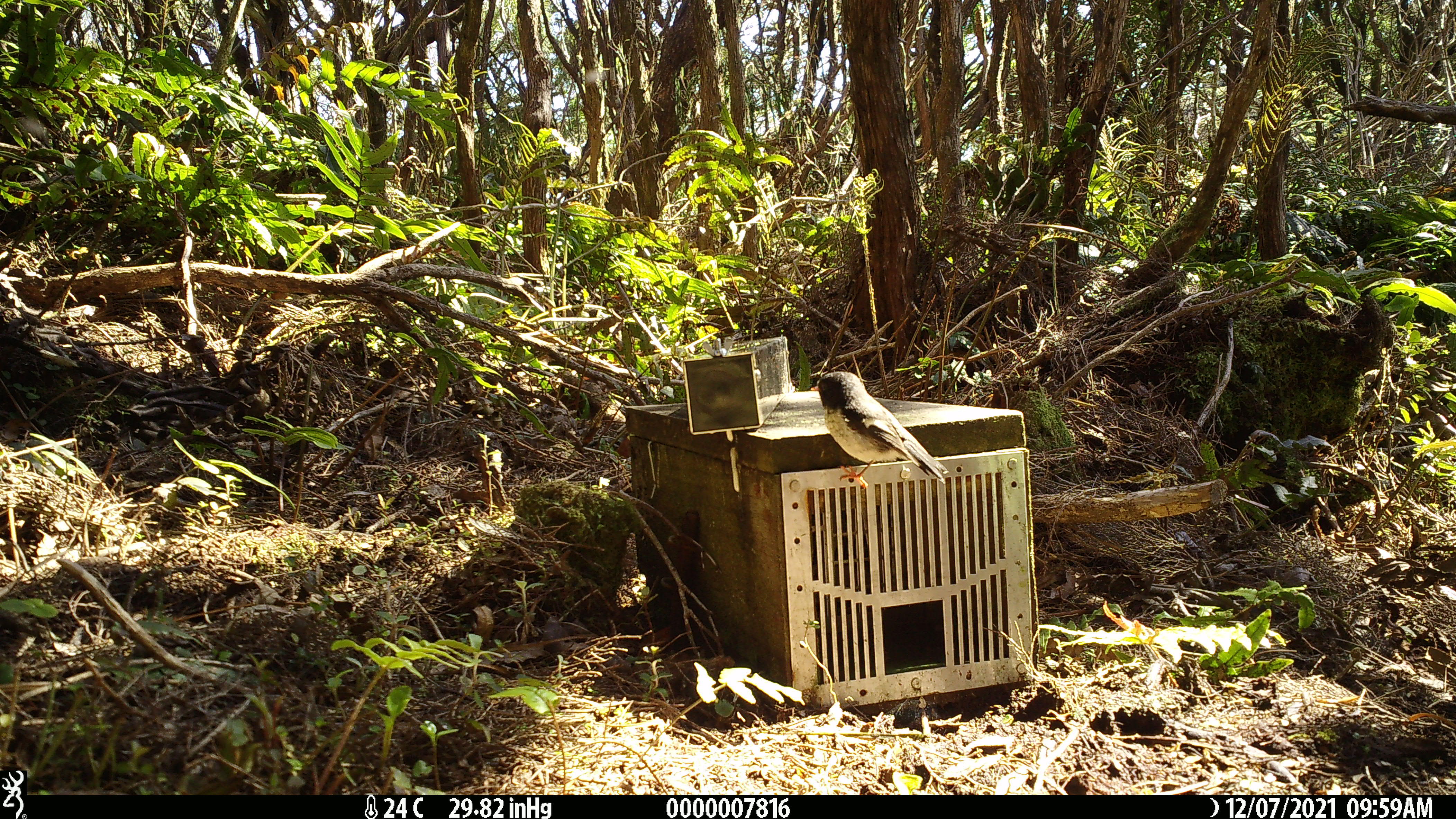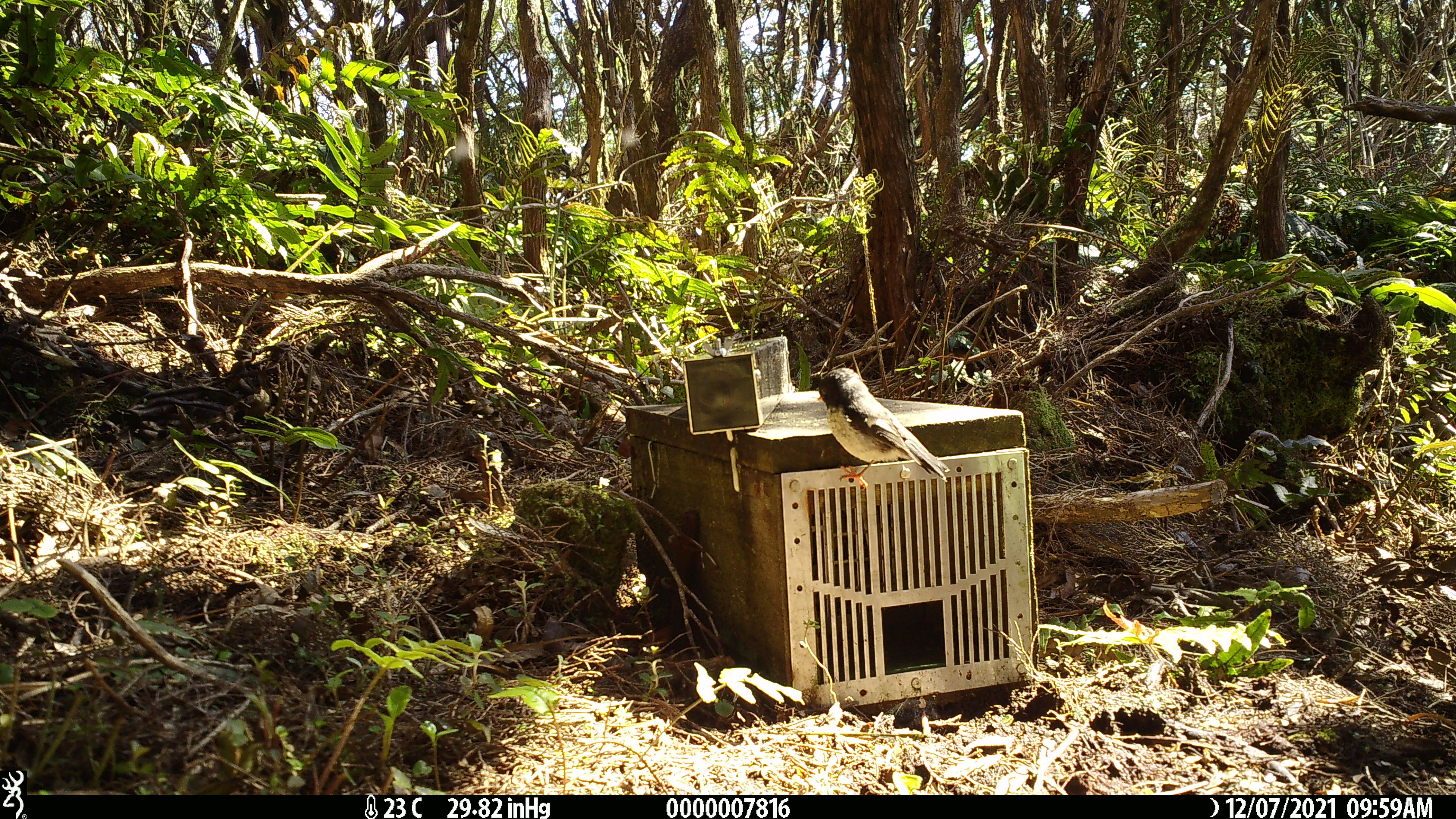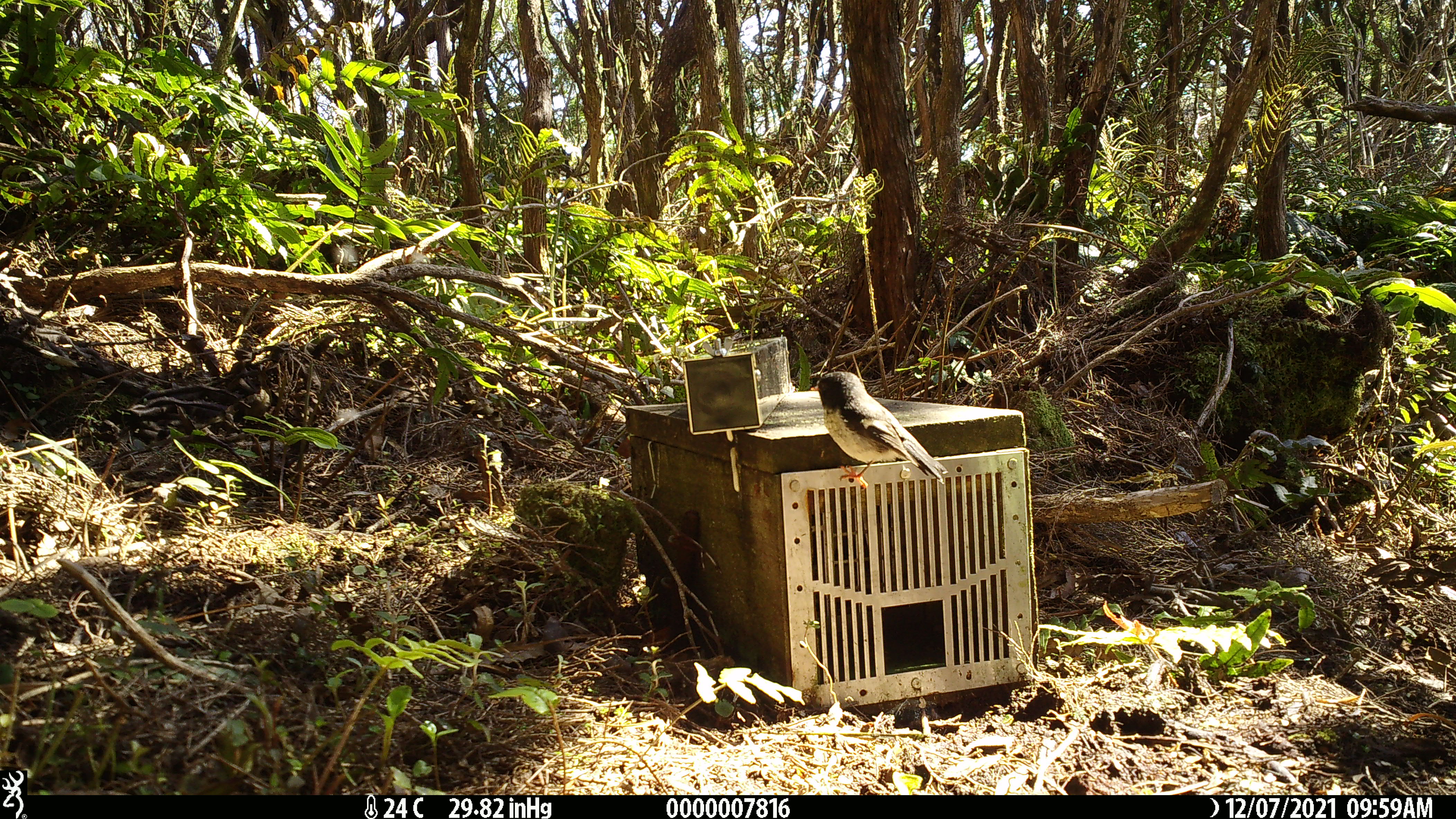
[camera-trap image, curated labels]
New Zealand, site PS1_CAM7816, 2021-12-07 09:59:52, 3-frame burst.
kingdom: Animalia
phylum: Chordata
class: Aves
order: Passeriformes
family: Petroicidae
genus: Petroica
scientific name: Petroica macrocephala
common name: tomtit